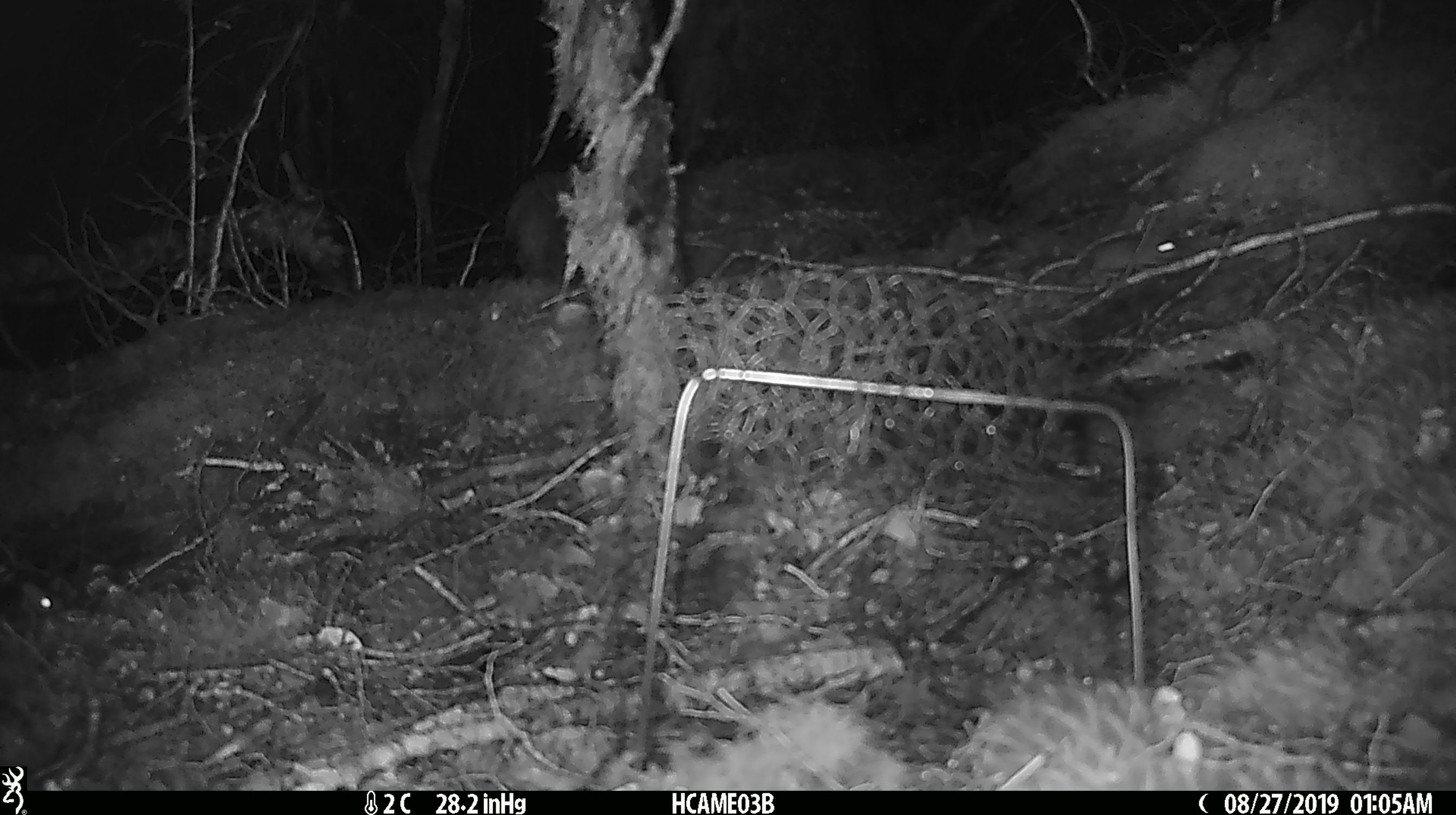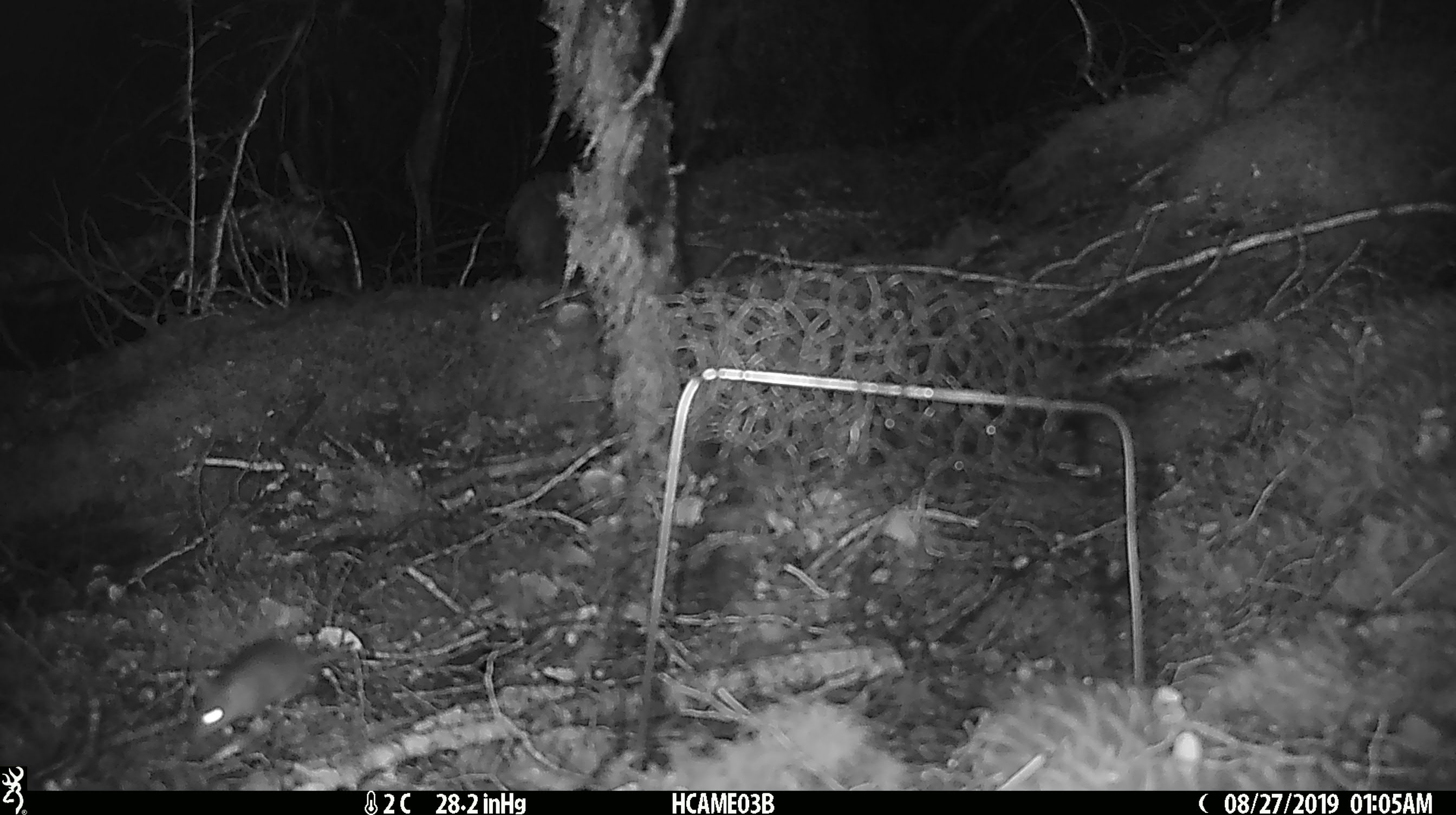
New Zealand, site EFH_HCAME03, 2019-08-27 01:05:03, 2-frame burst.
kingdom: Animalia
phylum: Chordata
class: Mammalia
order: Rodentia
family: Muridae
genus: Mus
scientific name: Mus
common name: mouse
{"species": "mouse (Mus)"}